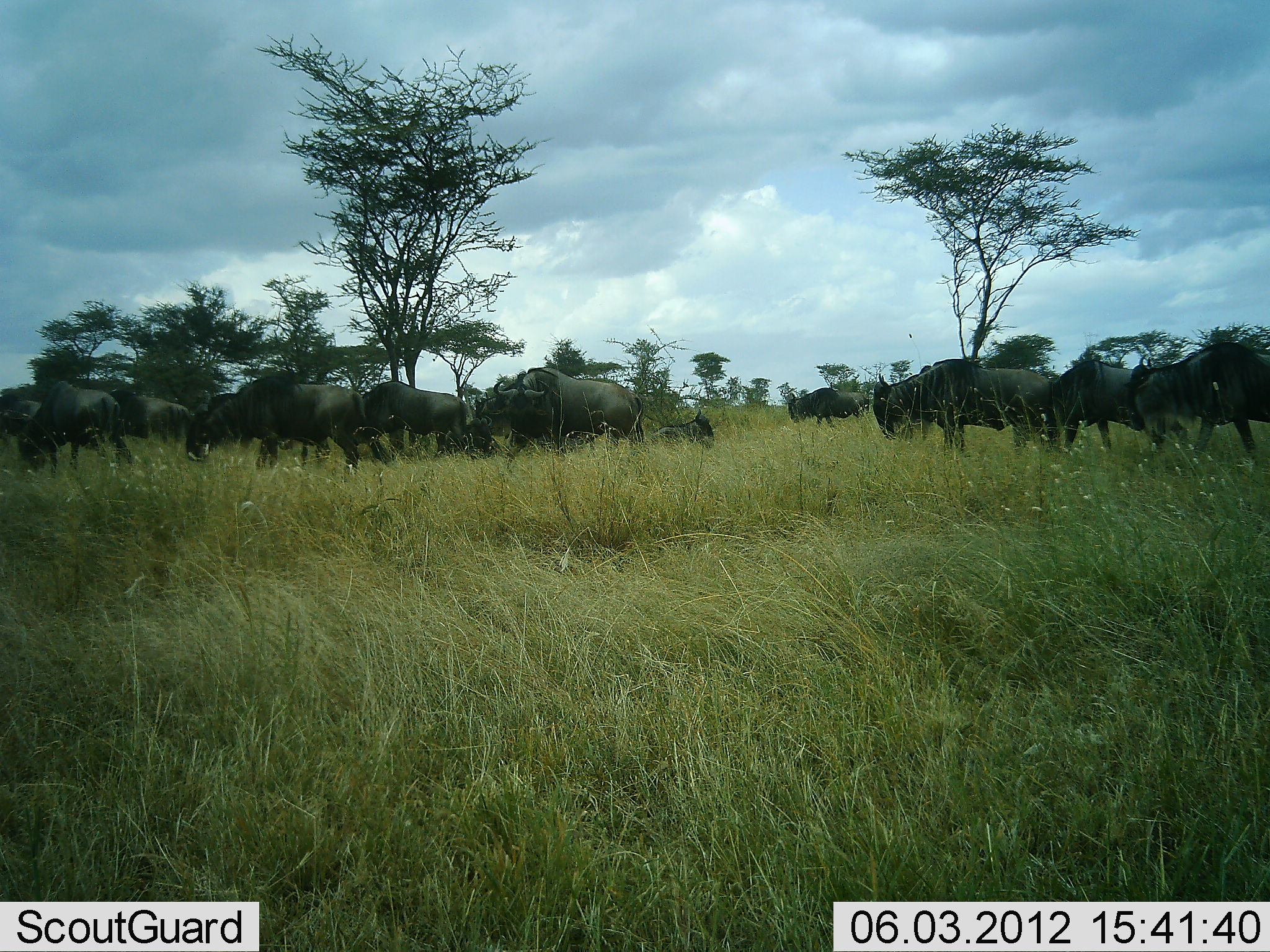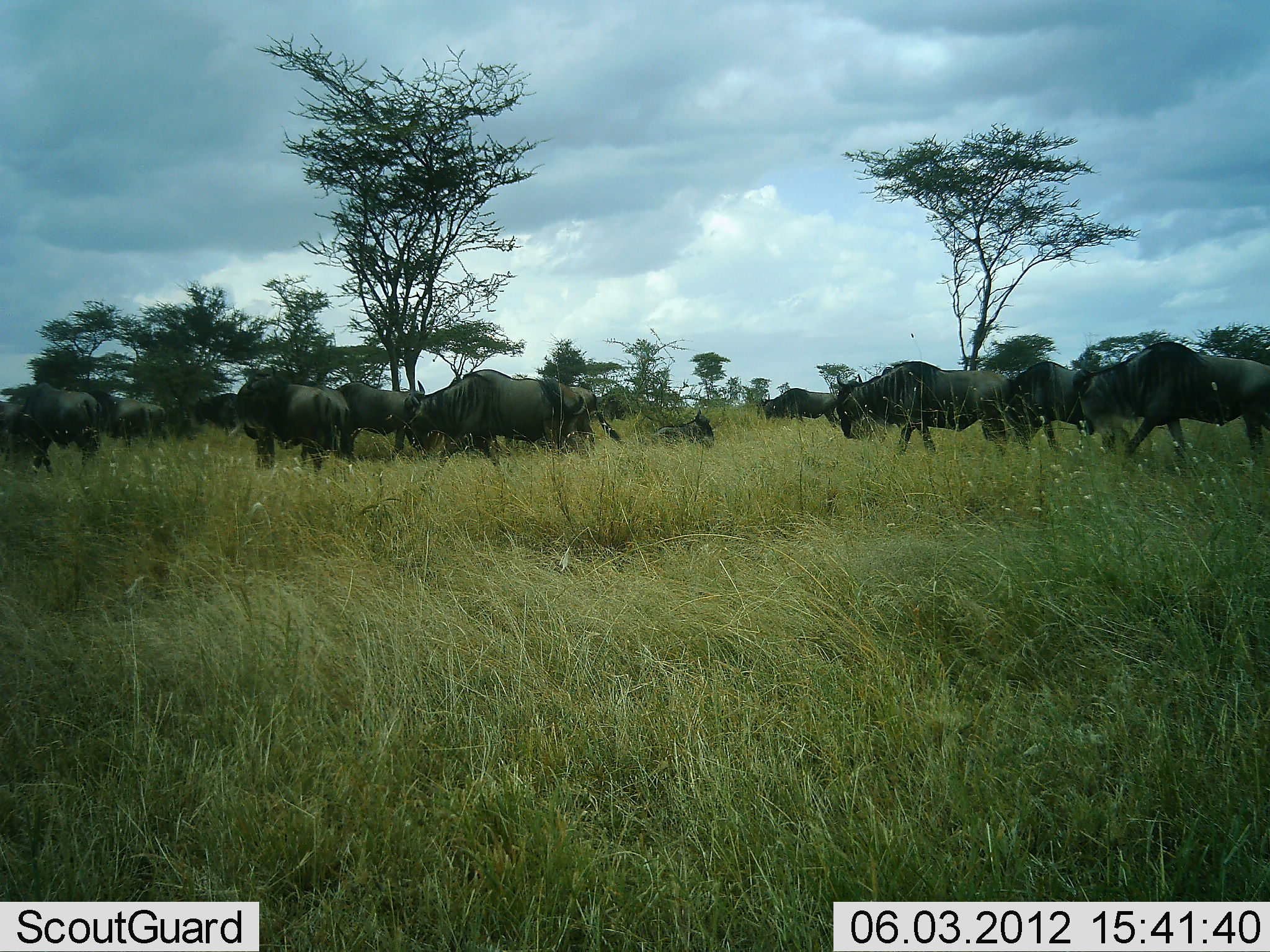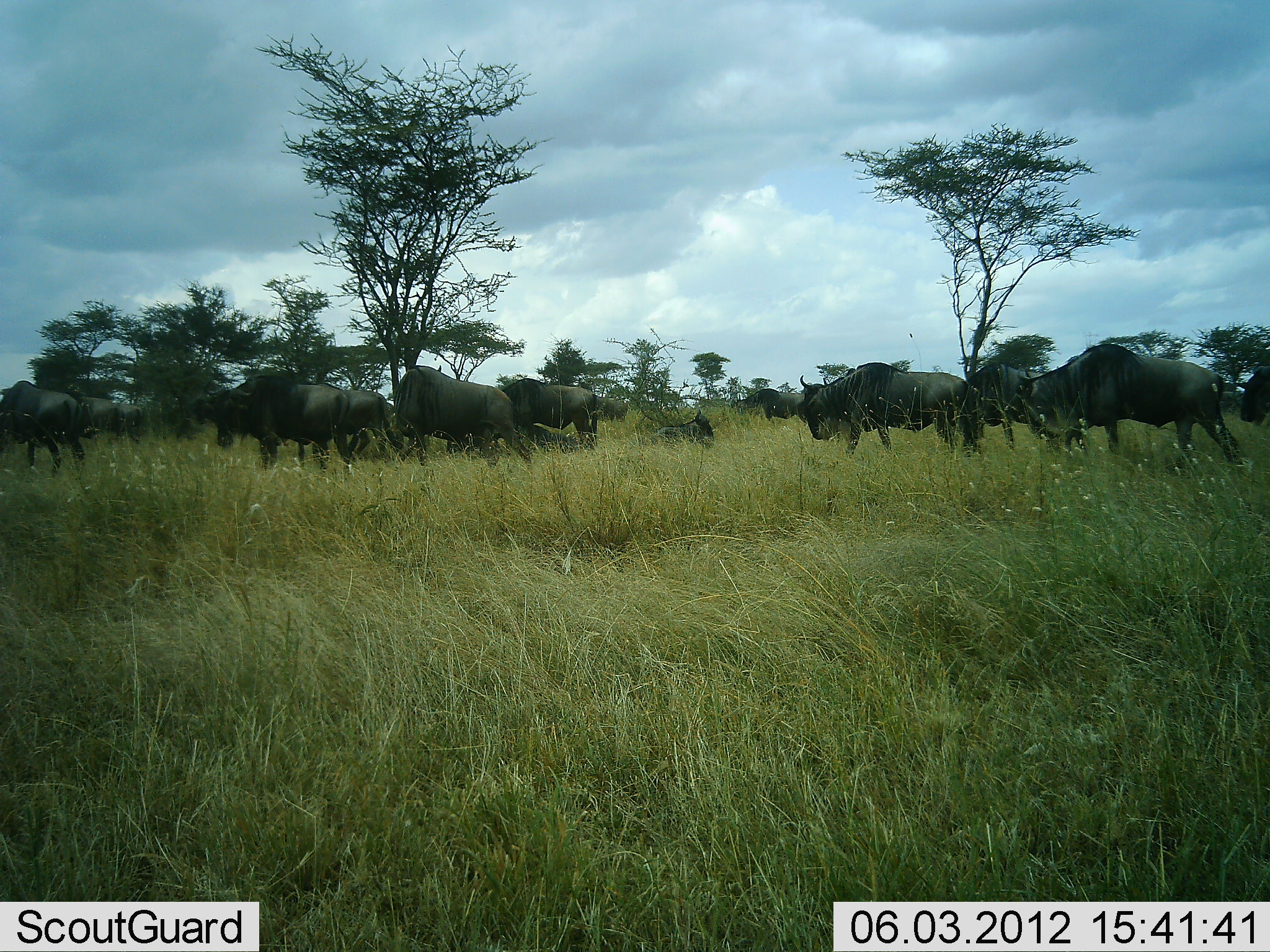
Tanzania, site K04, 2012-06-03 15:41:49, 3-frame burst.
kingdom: Animalia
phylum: Chordata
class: Mammalia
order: Artiodactyla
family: Bovidae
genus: Connochaetes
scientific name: Connochaetes taurinus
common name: blue wildebeest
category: wildebeest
Wildebeest (blue wildebeest) (Connochaetes taurinus), count 11-50. Behavior (volunteer vote fractions): standing 0%, resting 10%, moving 100%, interacting 0%. Young present (vote fraction): 0%. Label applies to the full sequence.